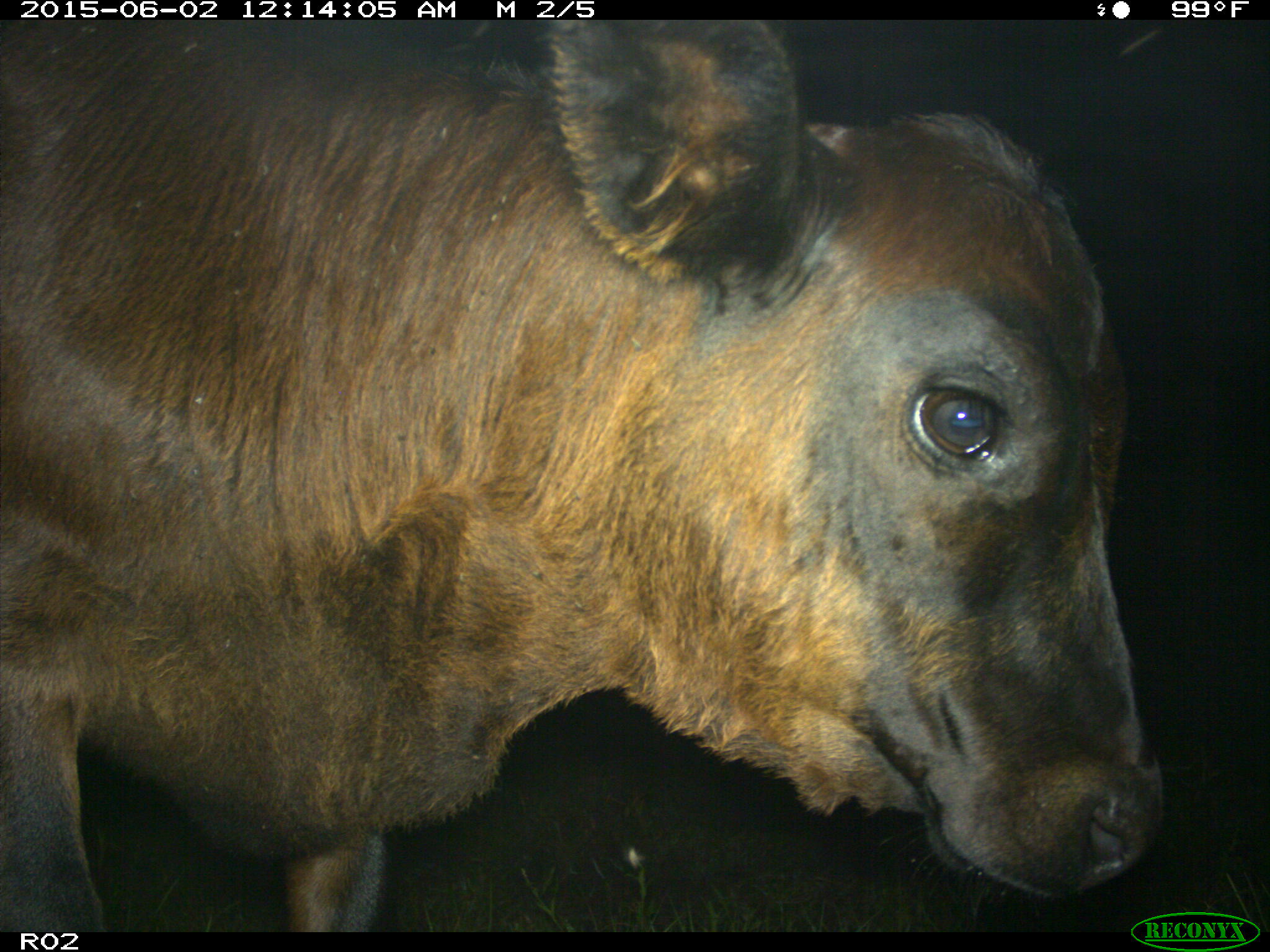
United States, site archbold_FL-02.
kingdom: Animalia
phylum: Chordata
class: Mammalia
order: Artiodactyla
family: Bovidae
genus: Bos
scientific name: Bos taurus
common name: domestic cow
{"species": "Bos taurus (domestic cow)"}